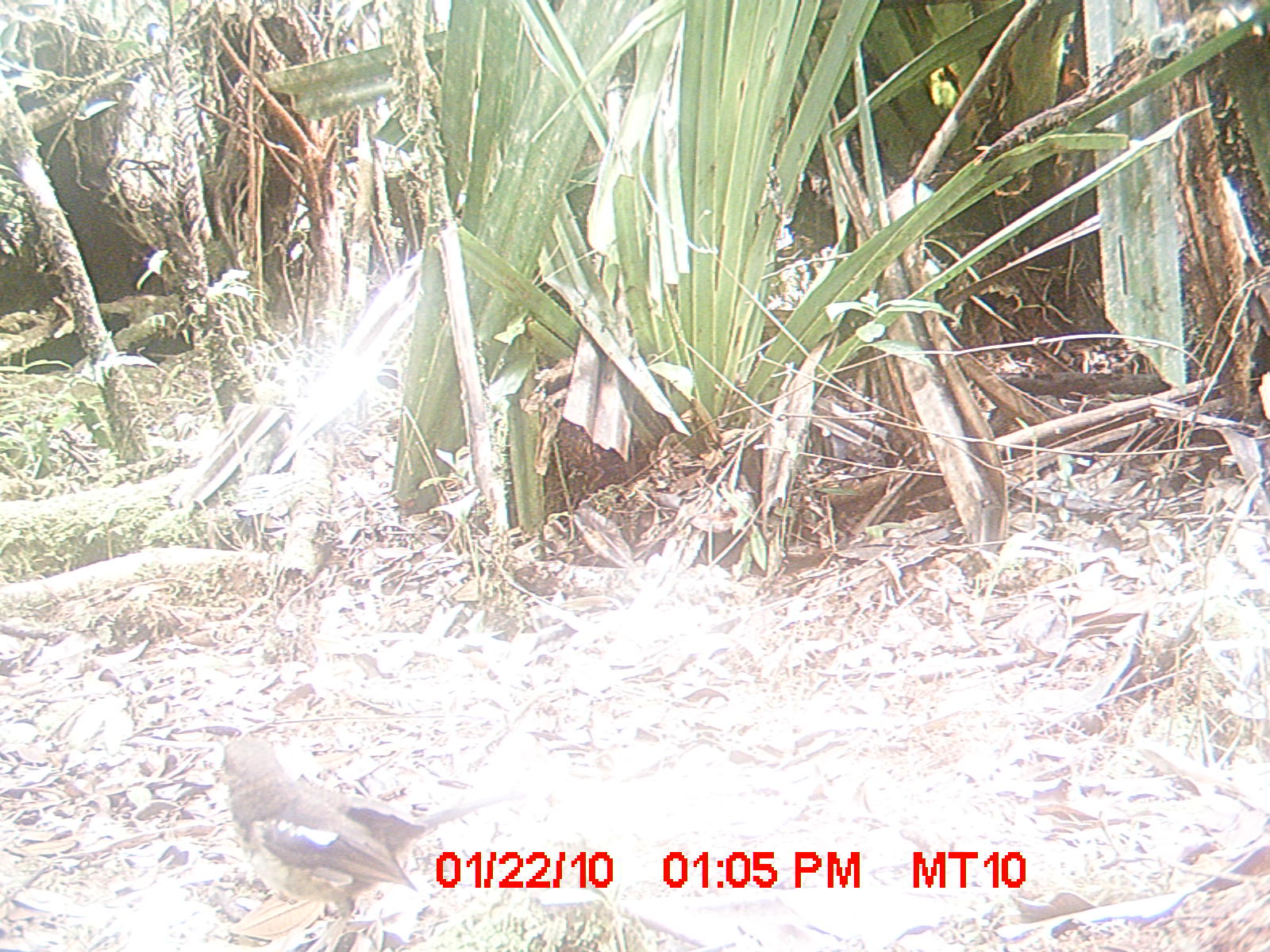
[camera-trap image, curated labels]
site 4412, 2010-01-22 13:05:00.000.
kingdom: Animalia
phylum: Chordata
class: Aves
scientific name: Aves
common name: bird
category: unknown bird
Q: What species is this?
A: Unknown bird (bird) (Aves).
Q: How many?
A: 1.